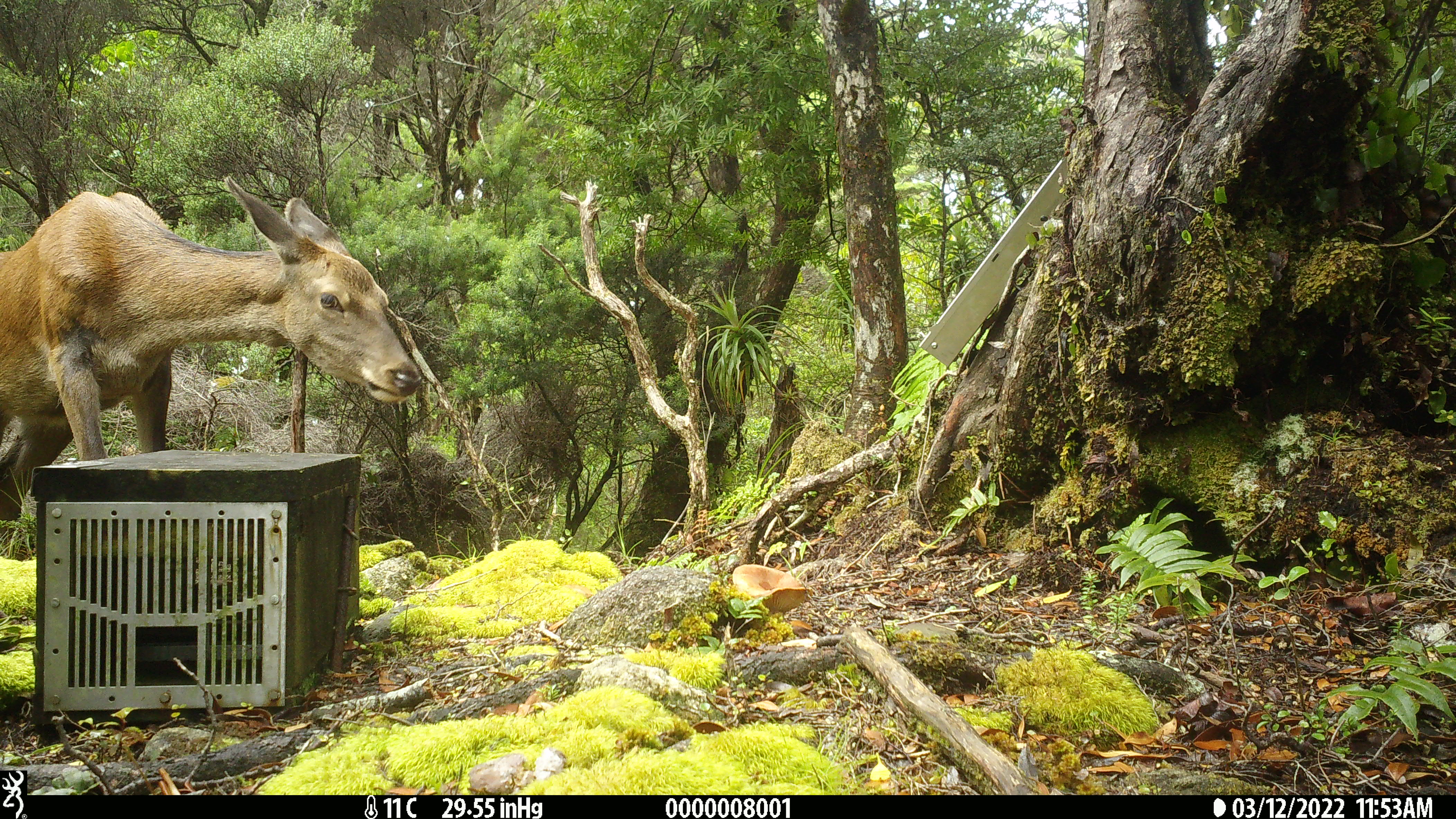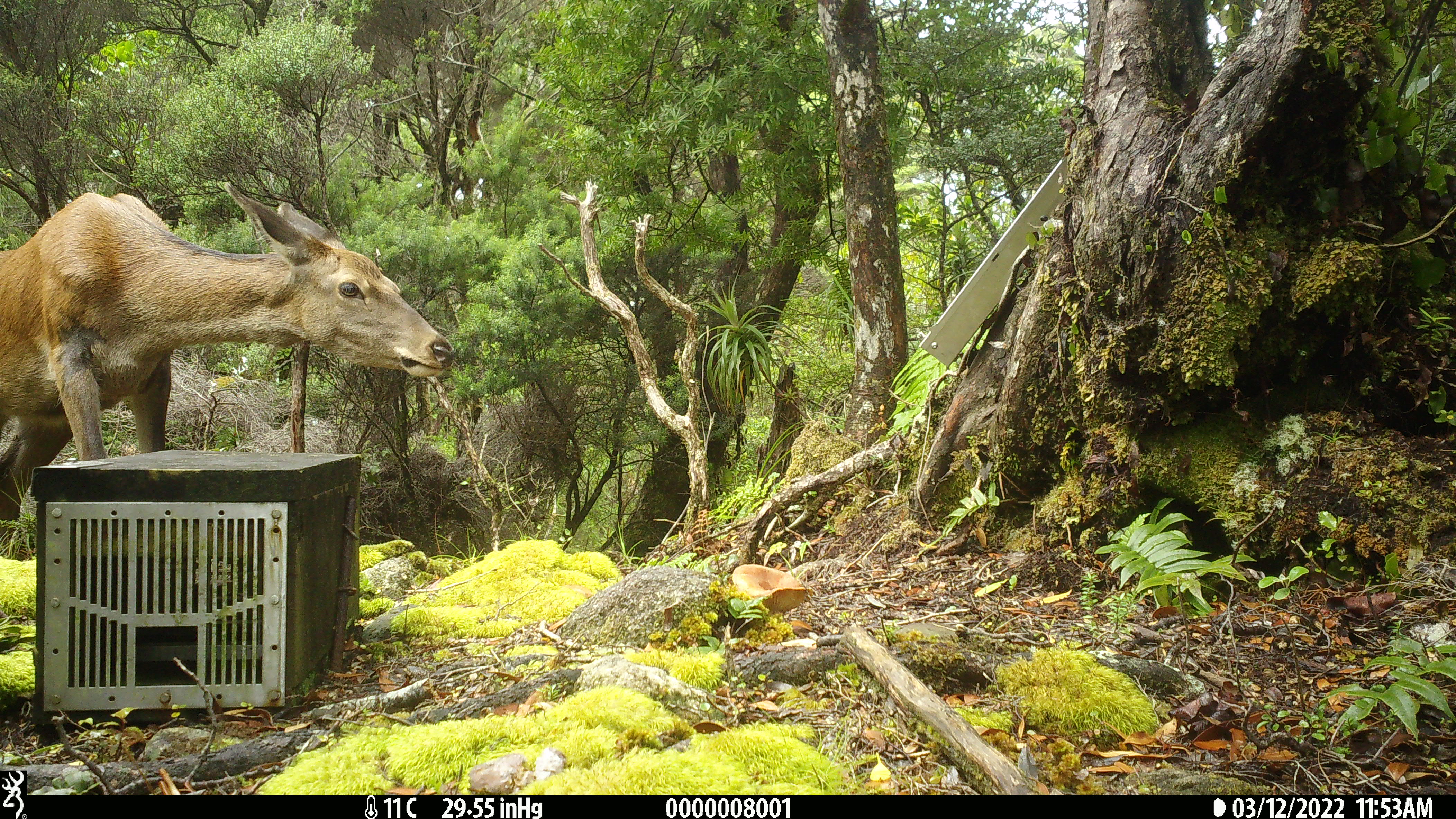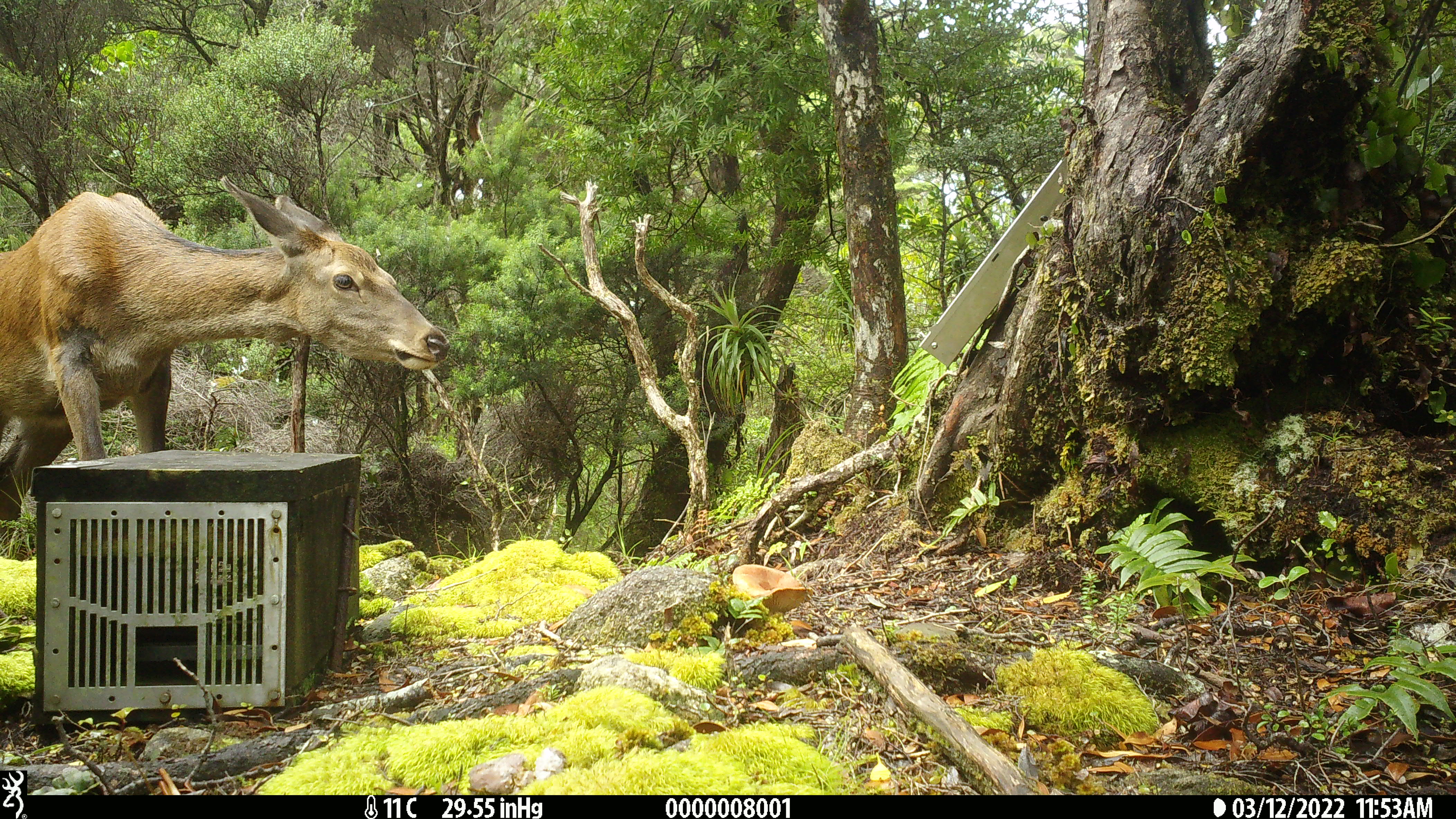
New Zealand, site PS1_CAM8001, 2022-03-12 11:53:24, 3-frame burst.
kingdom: Animalia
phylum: Chordata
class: Mammalia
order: Artiodactyla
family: Cervidae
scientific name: Cervidae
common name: deer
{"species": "deer (Cervidae)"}